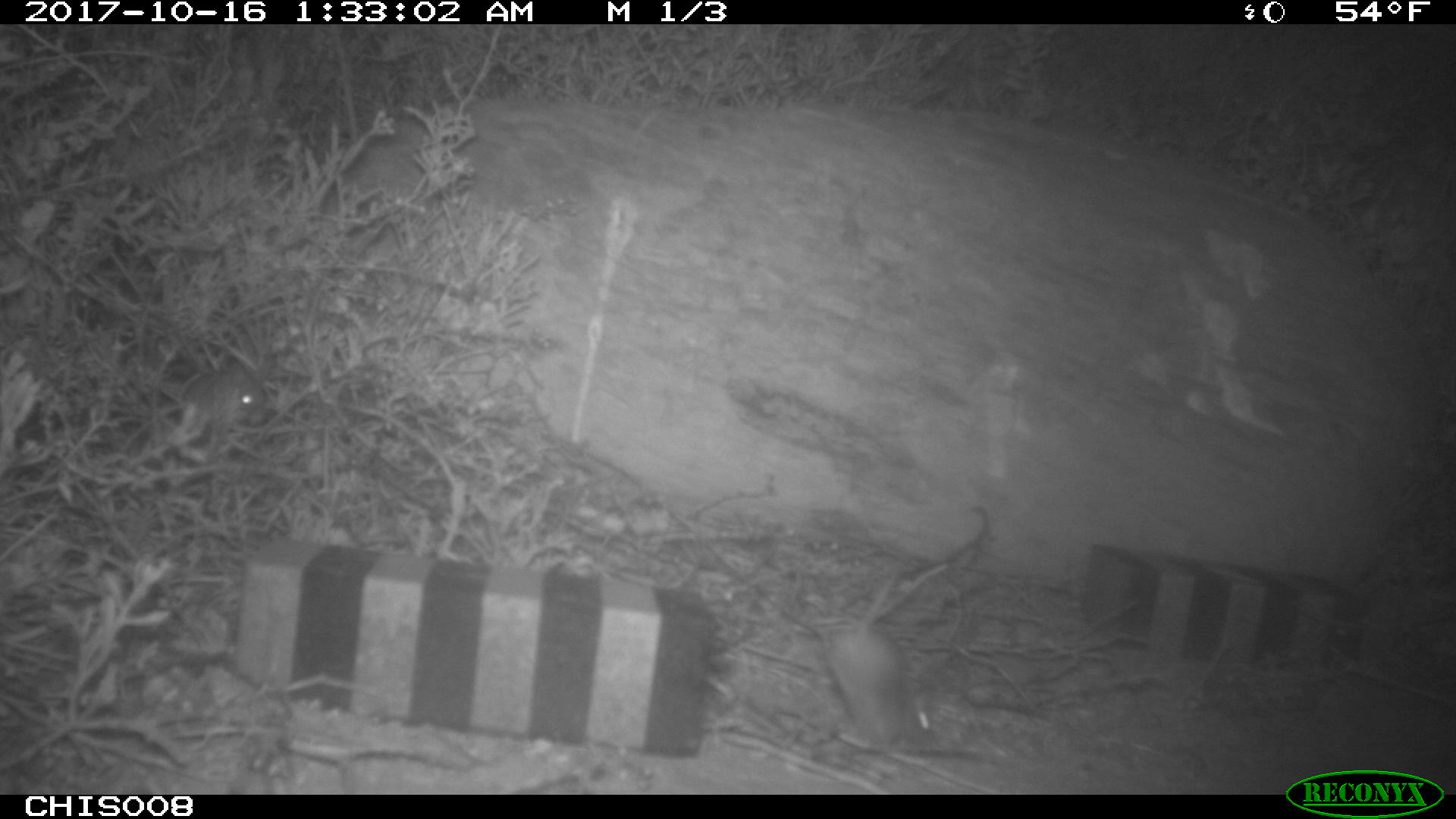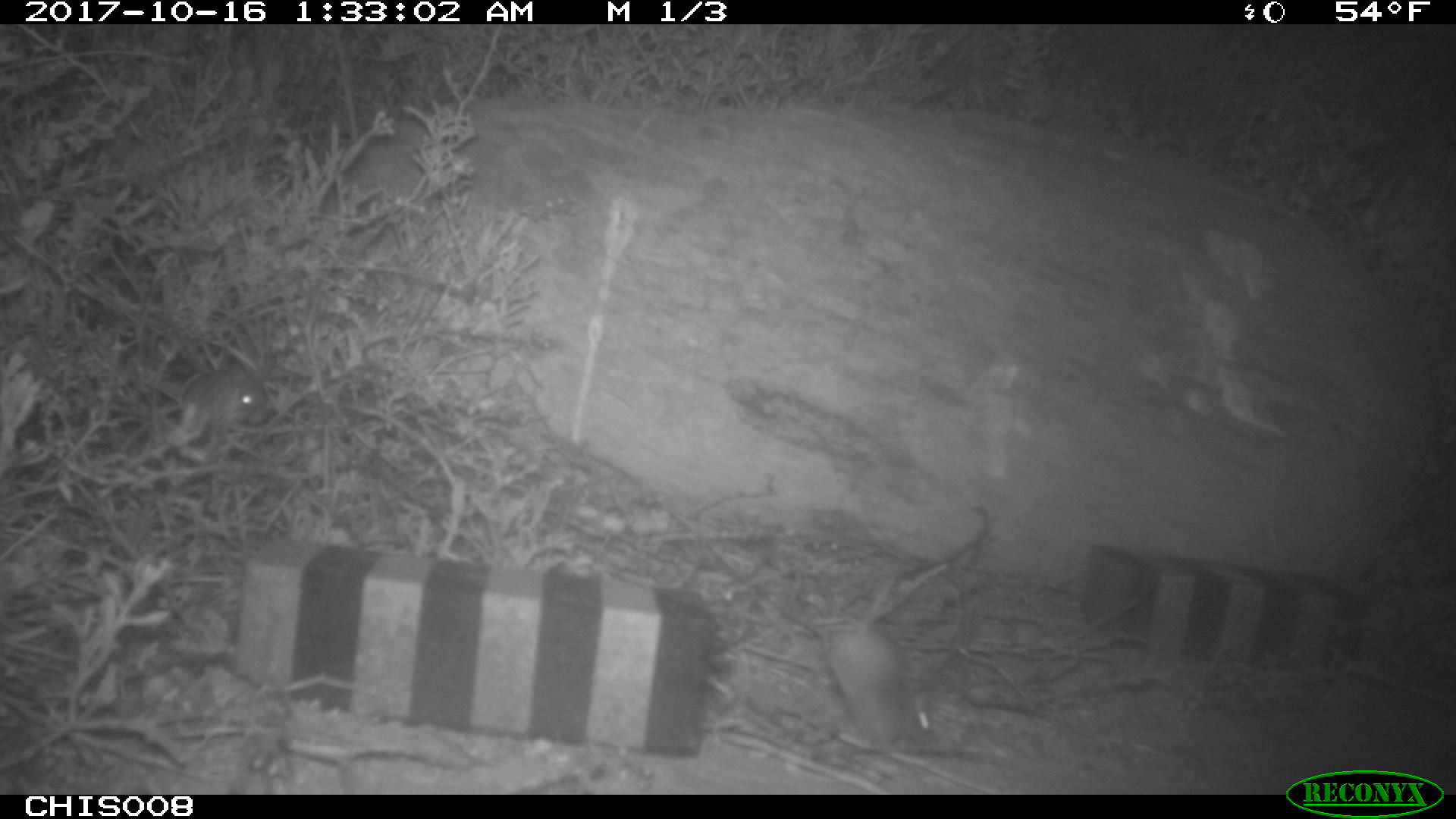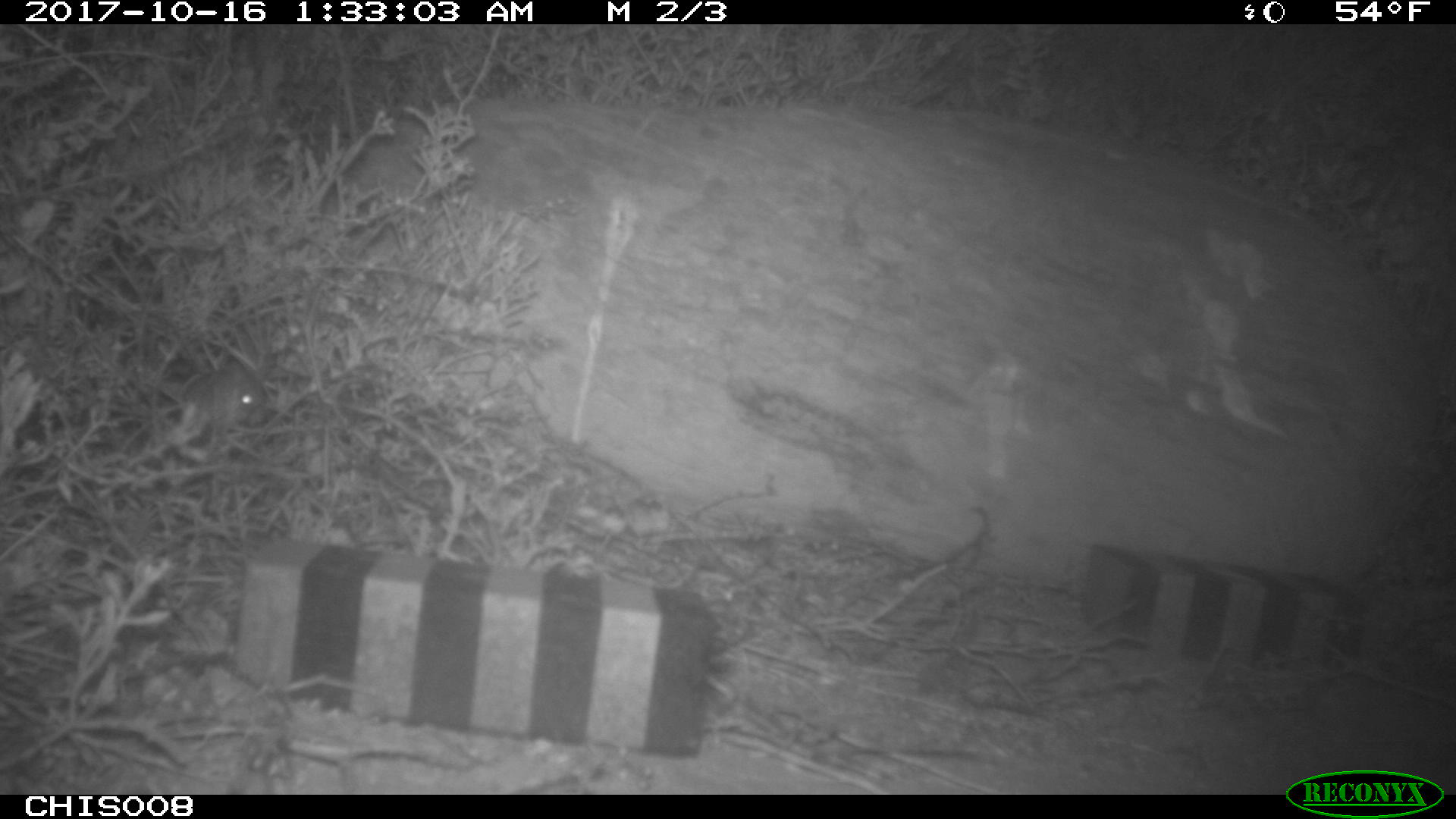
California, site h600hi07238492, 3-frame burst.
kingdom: Animalia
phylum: Chordata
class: Mammalia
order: Rodentia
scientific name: Rodentia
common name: rodent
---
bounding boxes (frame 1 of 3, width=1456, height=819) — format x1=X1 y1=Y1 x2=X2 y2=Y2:
rodent: x1=821 y1=562 x2=915 y2=747; x1=182 y1=359 x2=268 y2=415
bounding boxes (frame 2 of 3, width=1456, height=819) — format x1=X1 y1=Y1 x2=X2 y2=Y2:
rodent: x1=824 y1=560 x2=950 y2=745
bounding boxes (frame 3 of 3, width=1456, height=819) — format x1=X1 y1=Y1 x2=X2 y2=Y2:
rodent: x1=183 y1=362 x2=265 y2=424